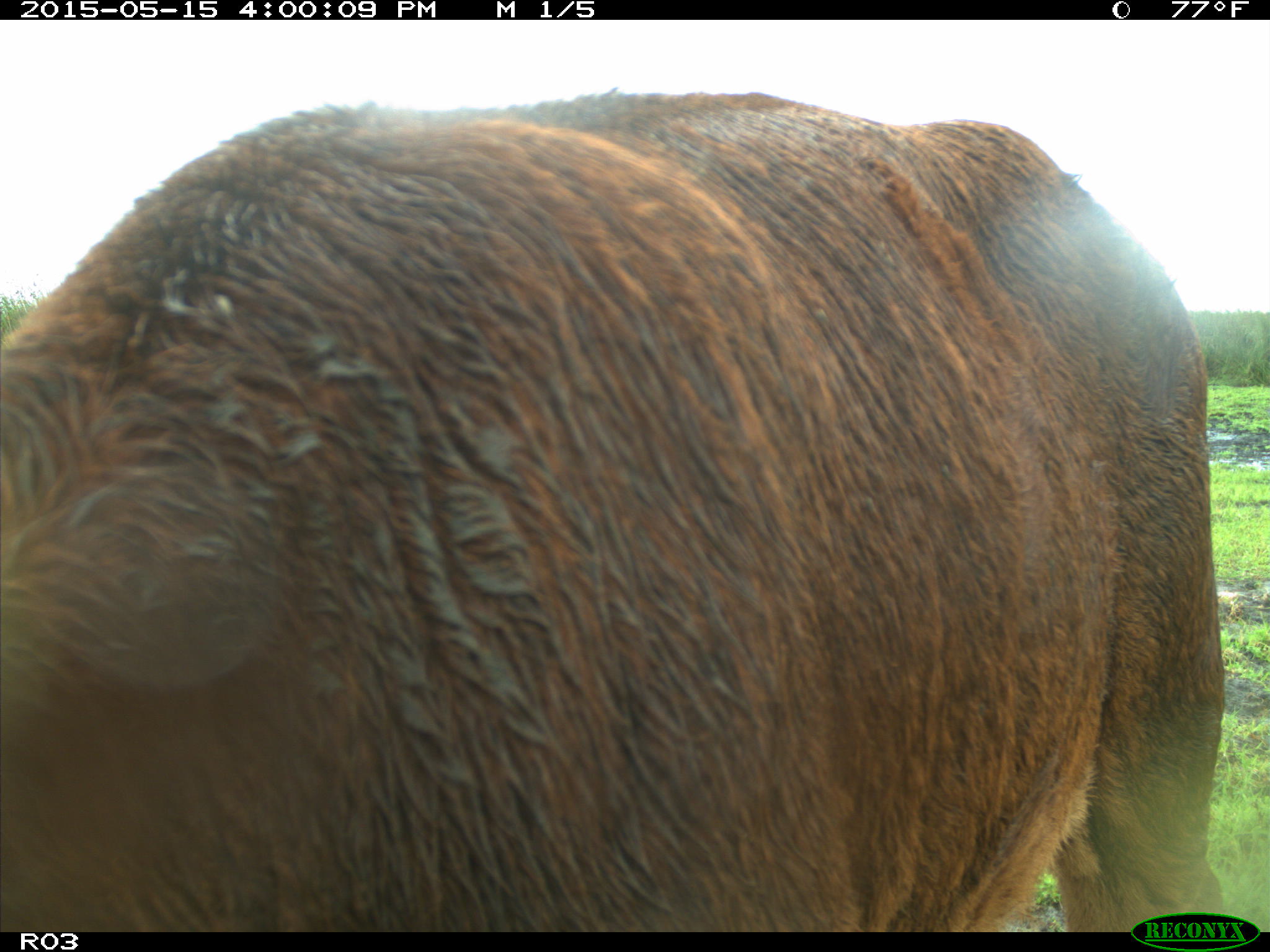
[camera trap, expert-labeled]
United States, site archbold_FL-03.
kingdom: Animalia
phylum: Chordata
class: Mammalia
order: Artiodactyla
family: Bovidae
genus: Bos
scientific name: Bos taurus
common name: domestic cow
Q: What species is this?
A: Bos taurus (domestic cow).